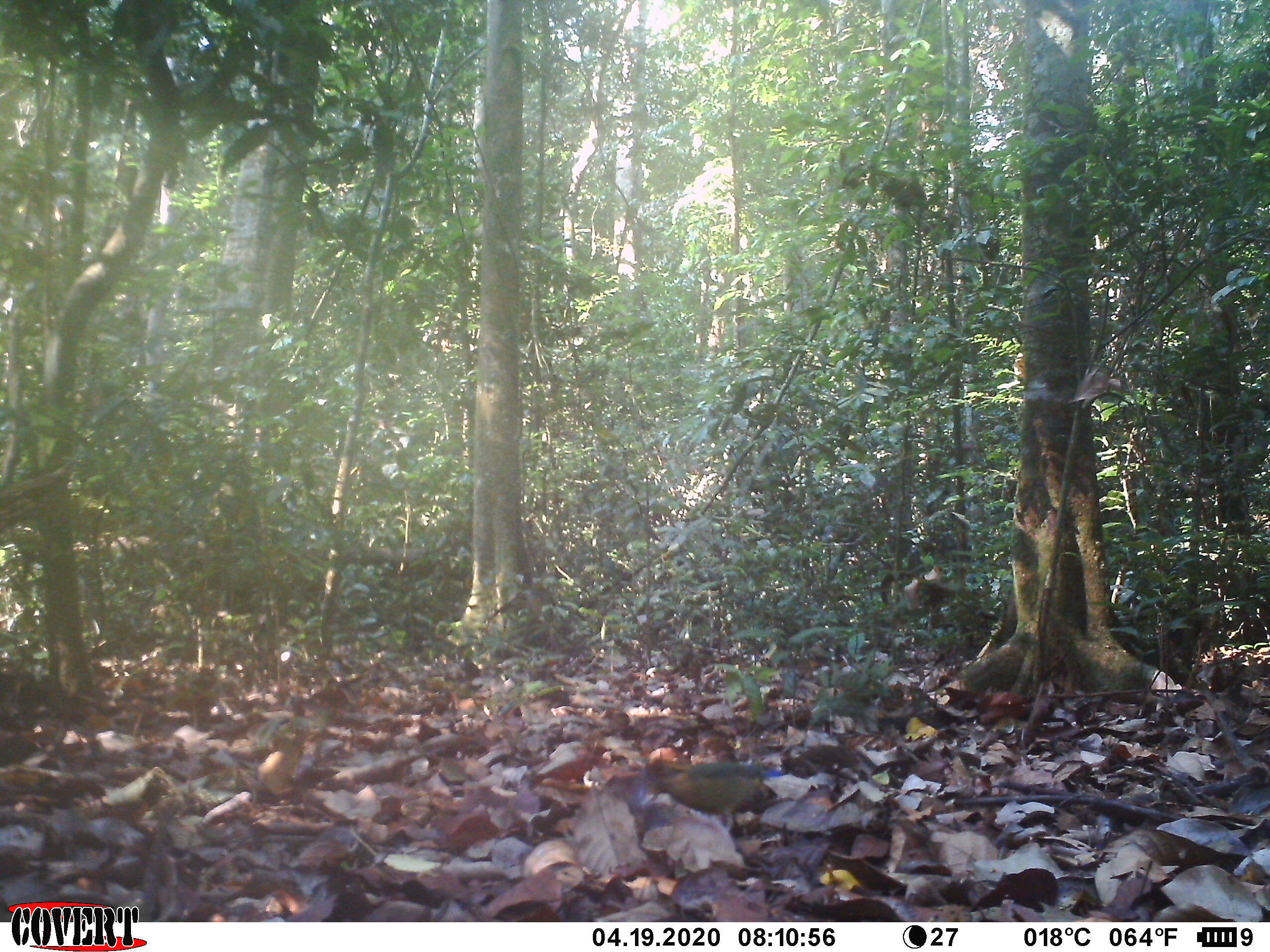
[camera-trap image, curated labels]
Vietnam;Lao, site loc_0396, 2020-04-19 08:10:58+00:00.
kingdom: Animalia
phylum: Chordata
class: Aves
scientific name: Aves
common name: bird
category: unidentified bird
Unidentified bird (bird) (Aves). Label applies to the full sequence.